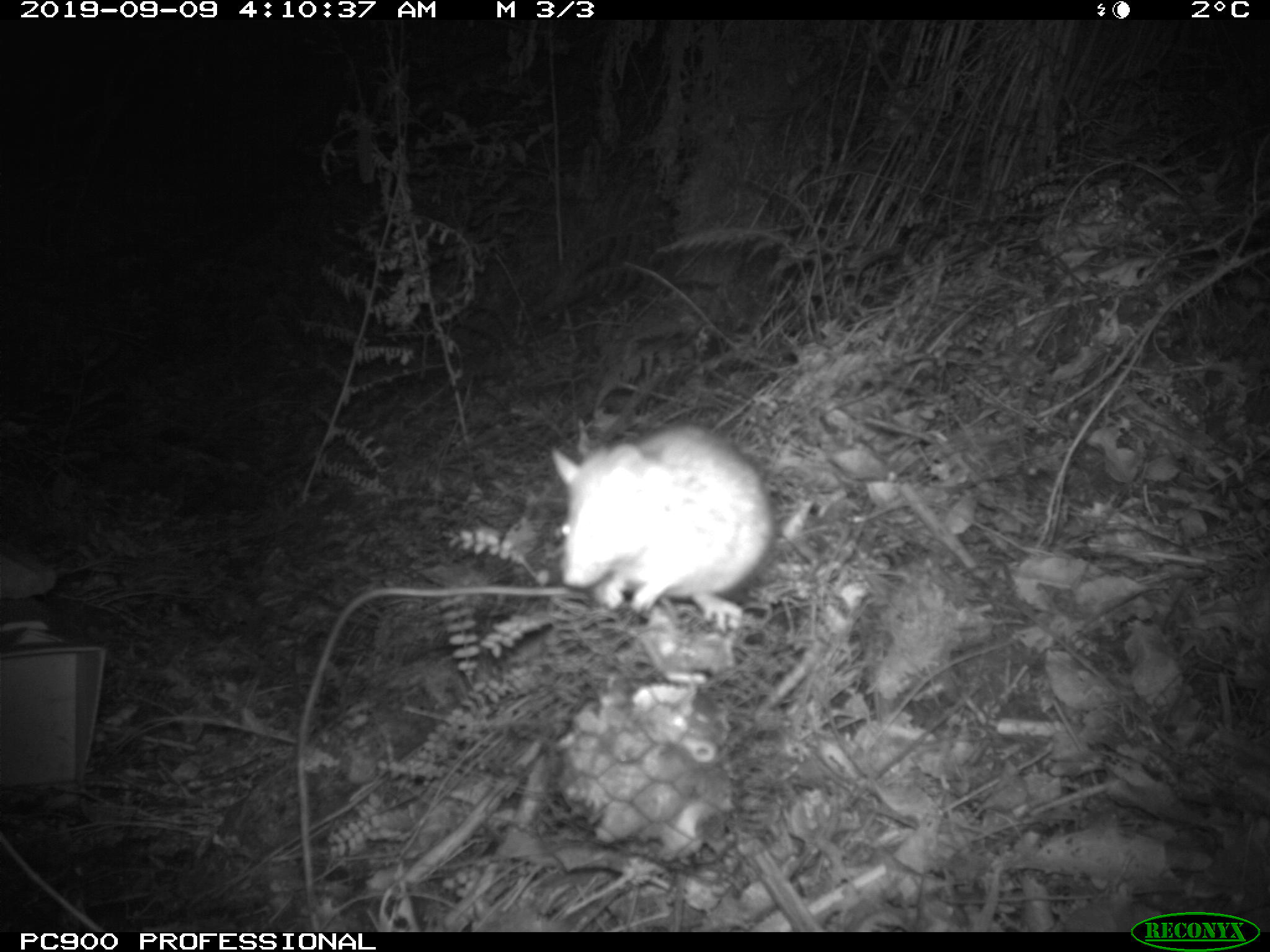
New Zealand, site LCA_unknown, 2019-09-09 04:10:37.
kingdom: Animalia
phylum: Chordata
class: Mammalia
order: Rodentia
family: Muridae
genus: Rattus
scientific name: Rattus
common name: rat